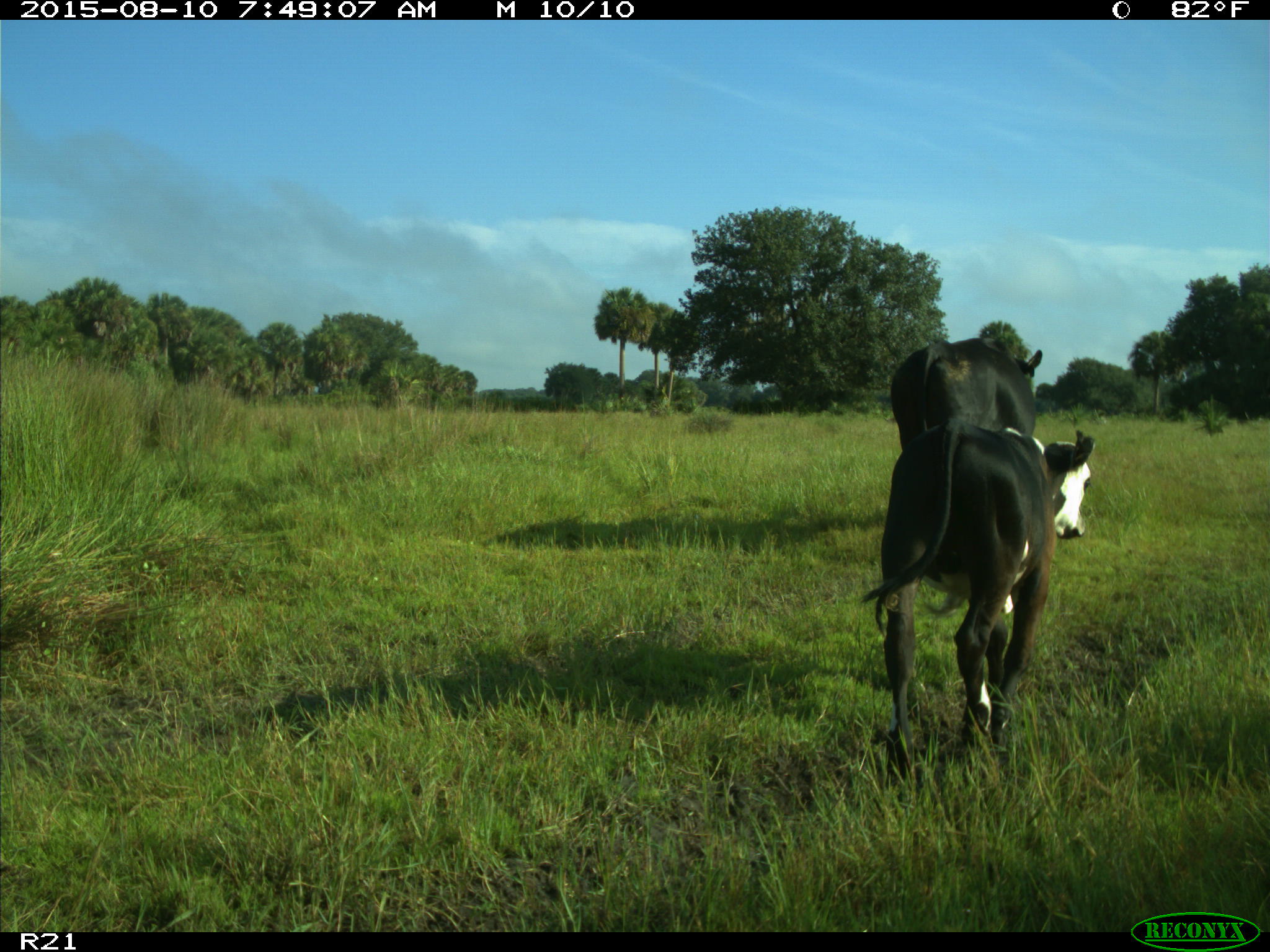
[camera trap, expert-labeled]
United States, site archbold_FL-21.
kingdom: Animalia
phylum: Chordata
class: Mammalia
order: Artiodactyla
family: Bovidae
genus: Bos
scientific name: Bos taurus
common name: domestic cow